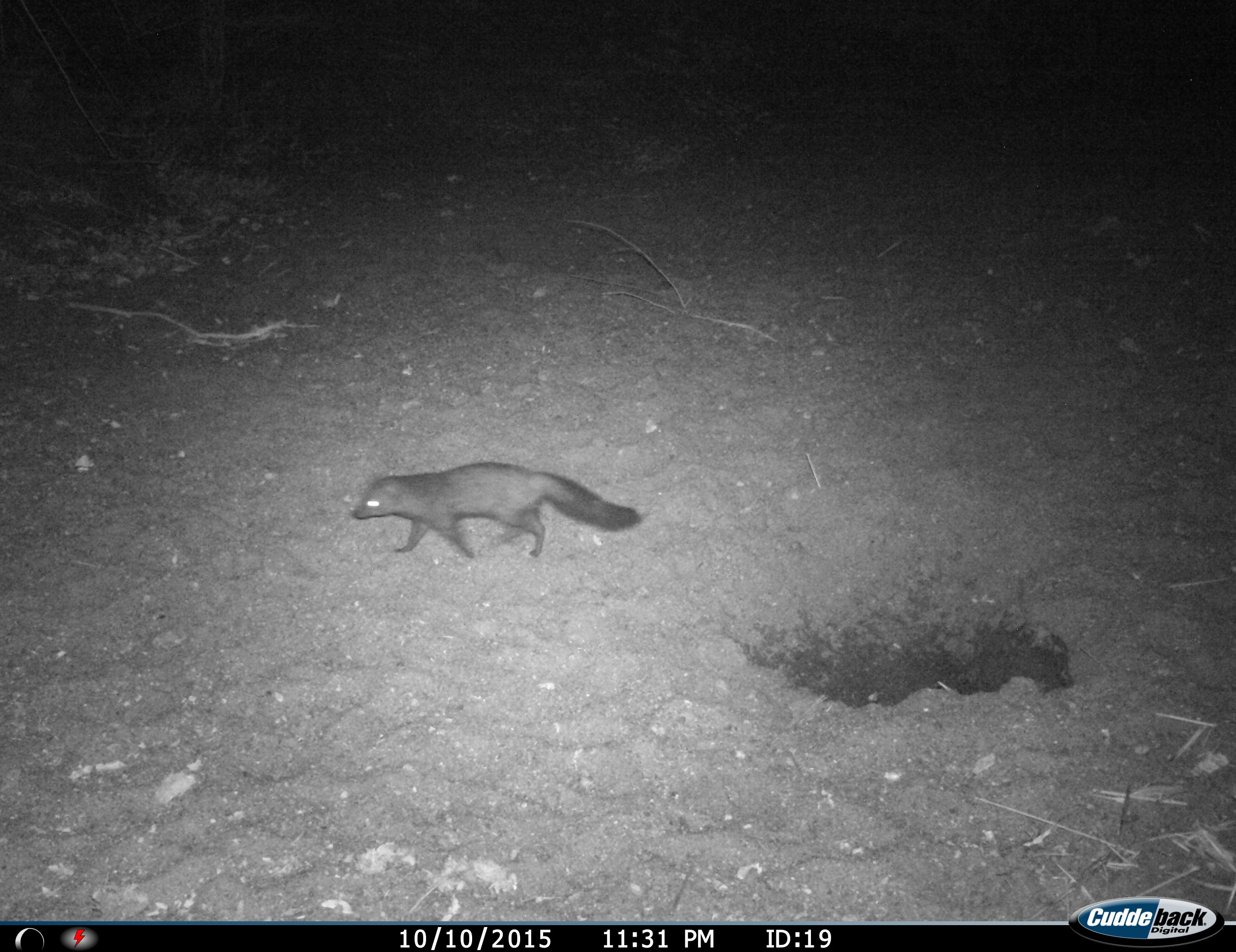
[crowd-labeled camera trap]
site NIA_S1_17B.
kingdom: Animalia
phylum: Chordata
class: Mammalia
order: Carnivora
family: Herpestidae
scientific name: Herpestidae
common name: mongoose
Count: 1.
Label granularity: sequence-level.